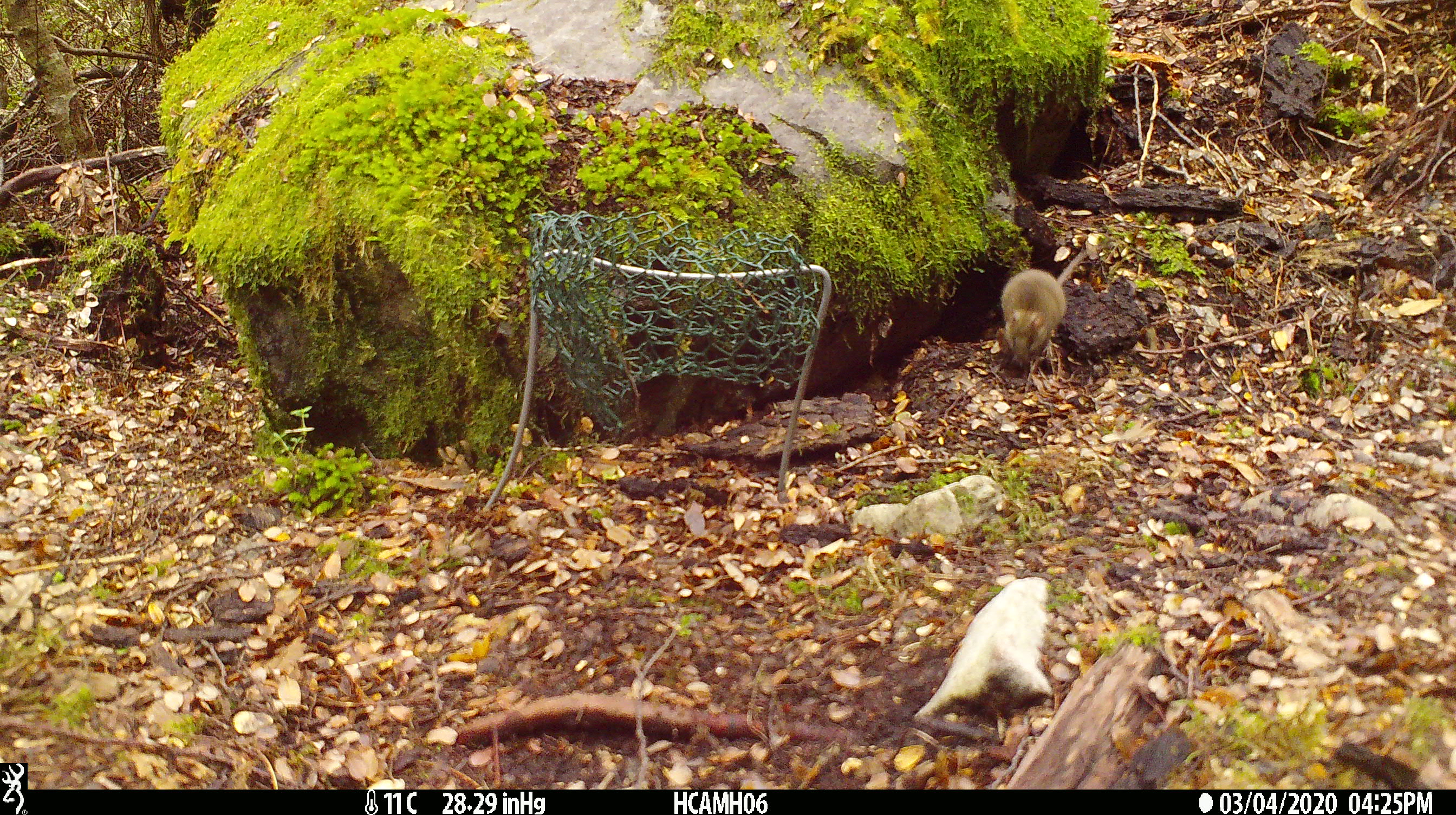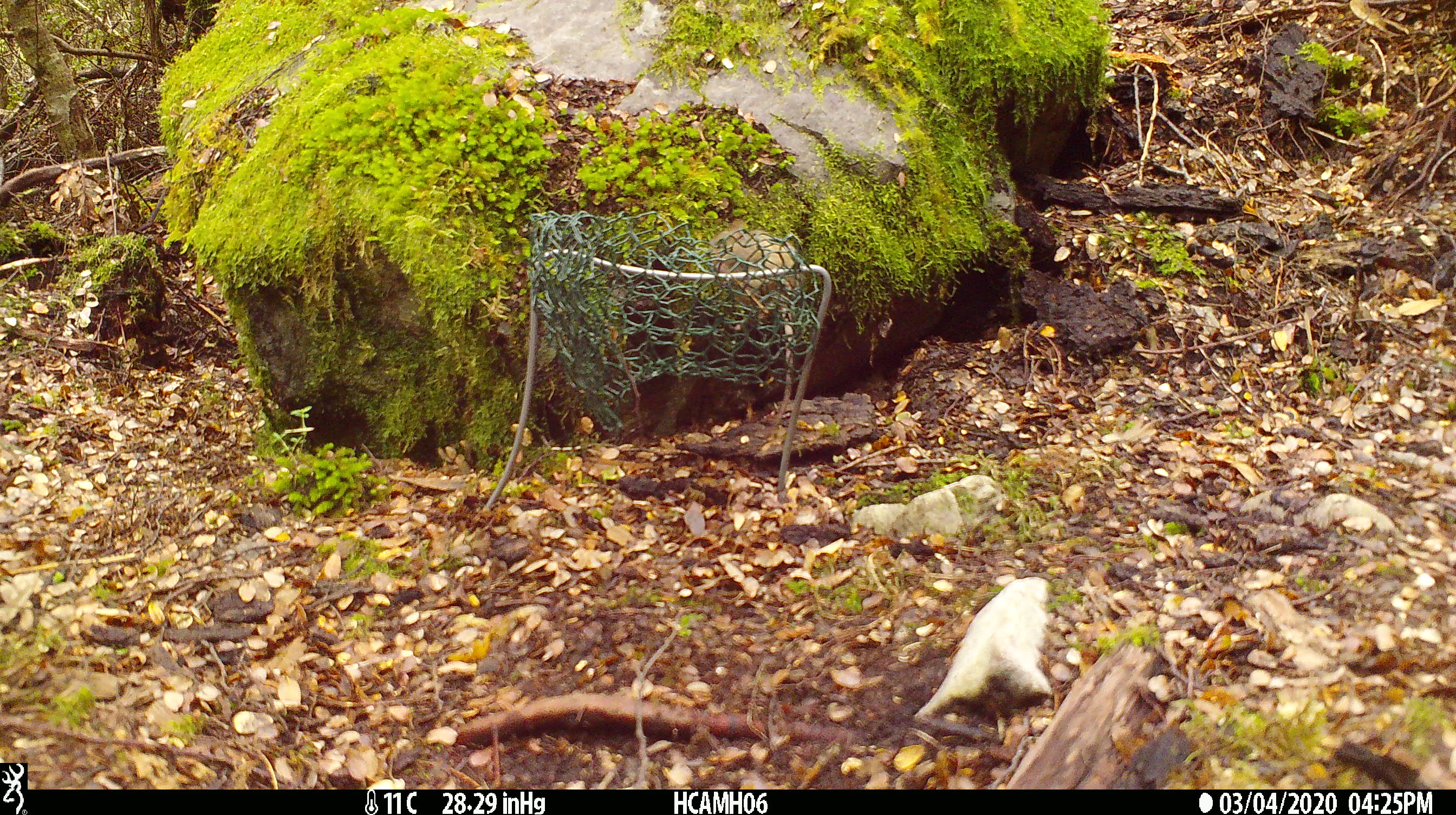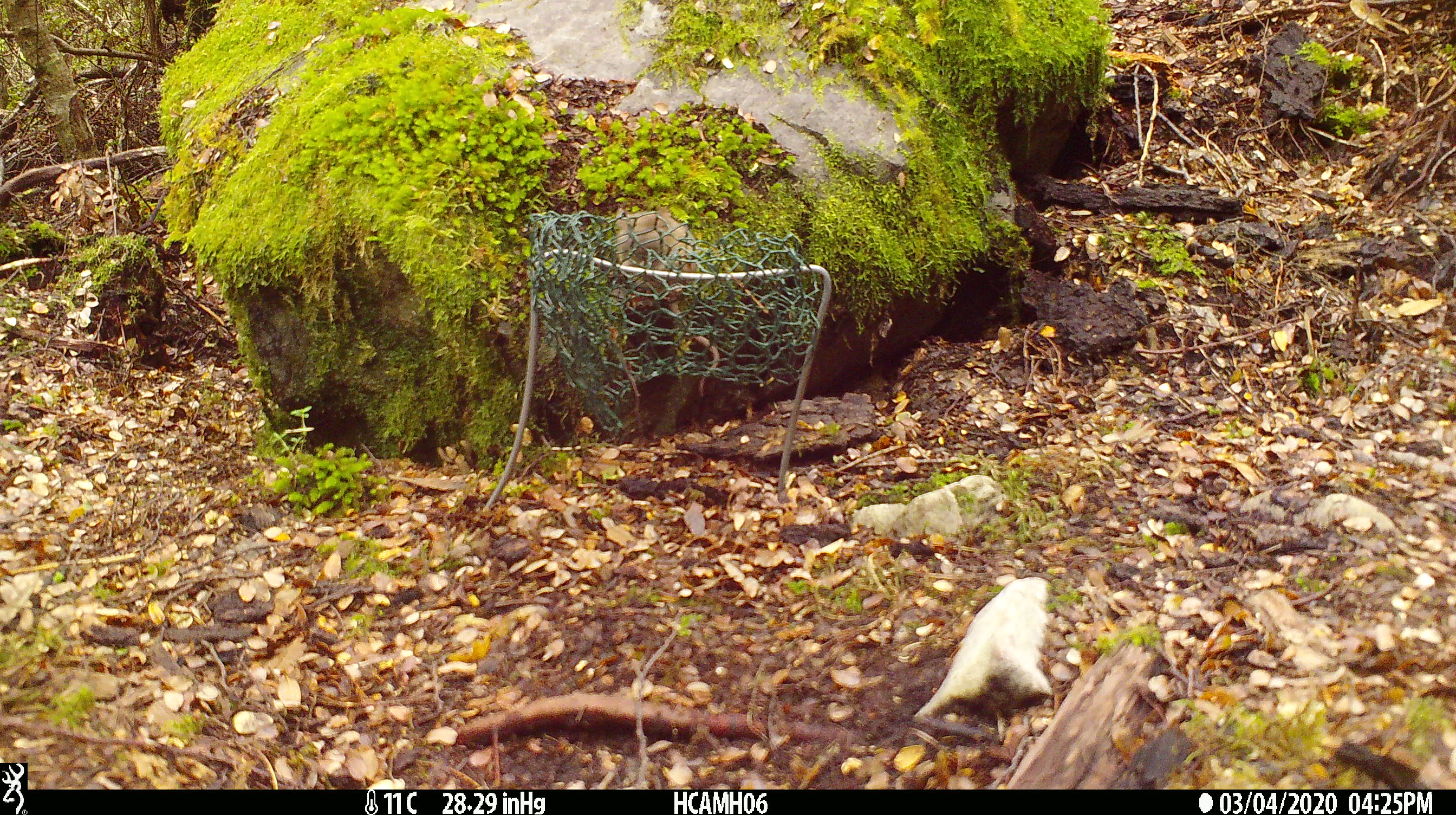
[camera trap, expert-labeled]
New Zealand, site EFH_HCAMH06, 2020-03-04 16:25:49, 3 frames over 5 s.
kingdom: Animalia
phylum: Chordata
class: Mammalia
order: Rodentia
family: Muridae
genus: Mus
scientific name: Mus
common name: mouse